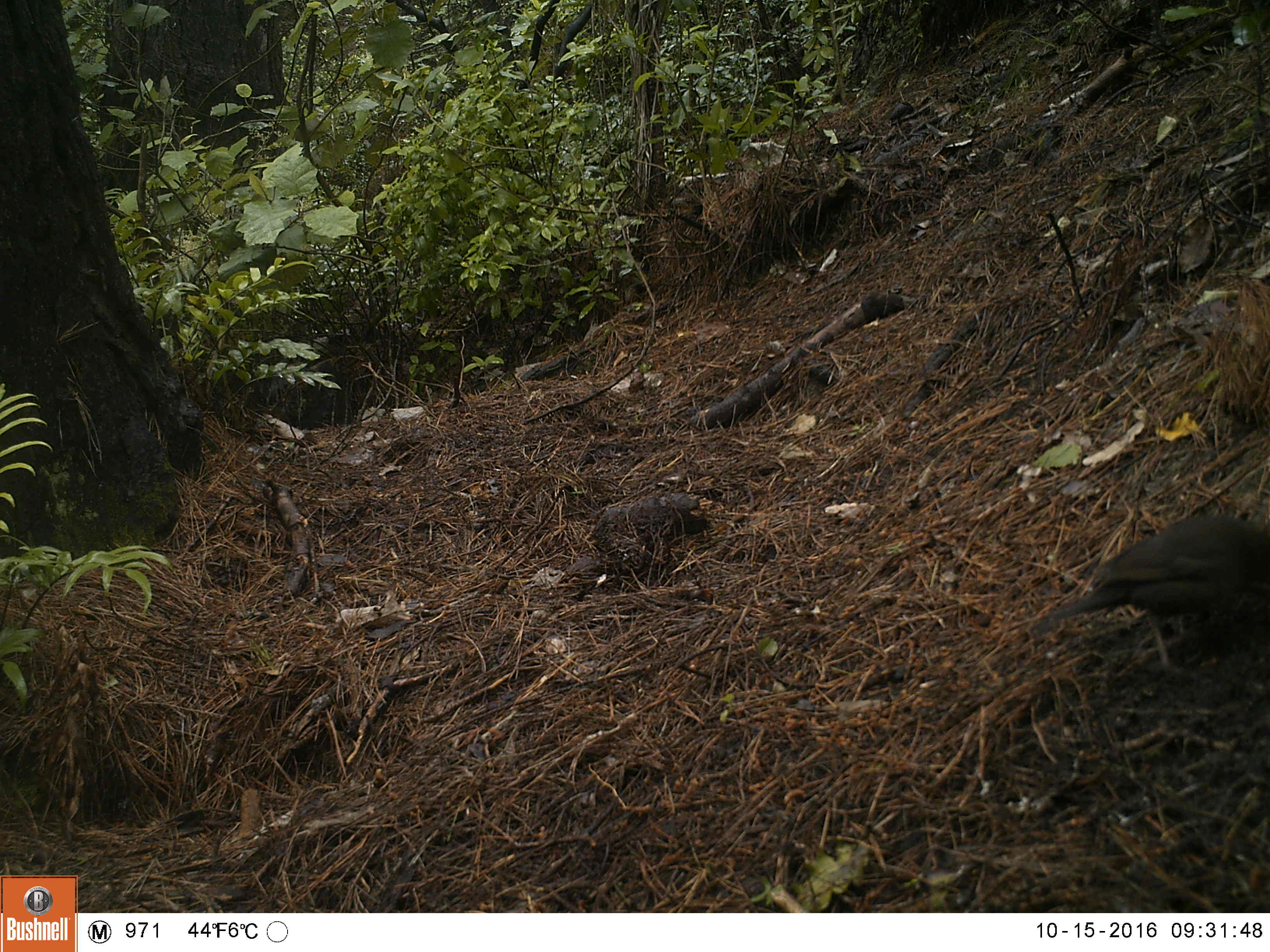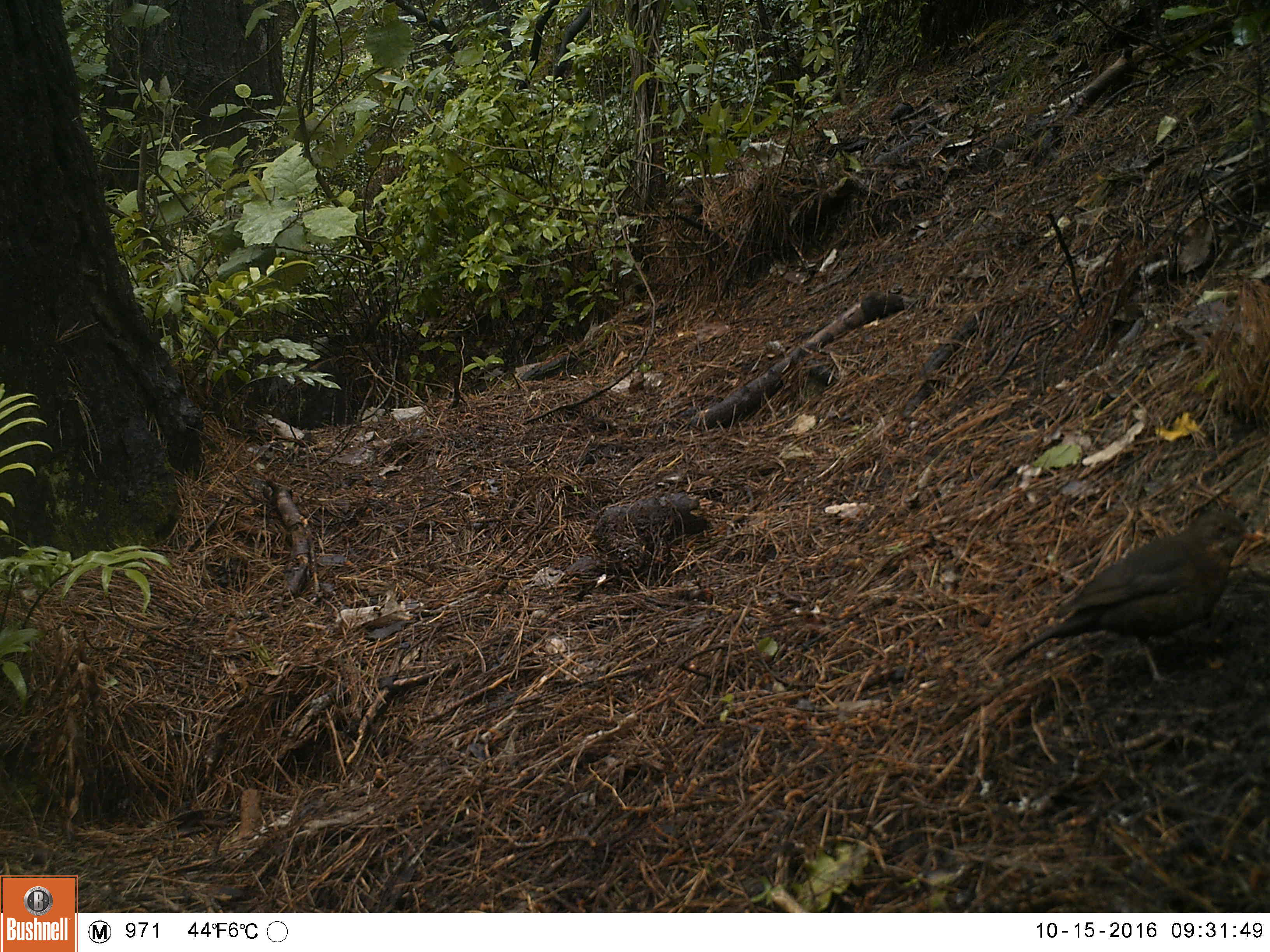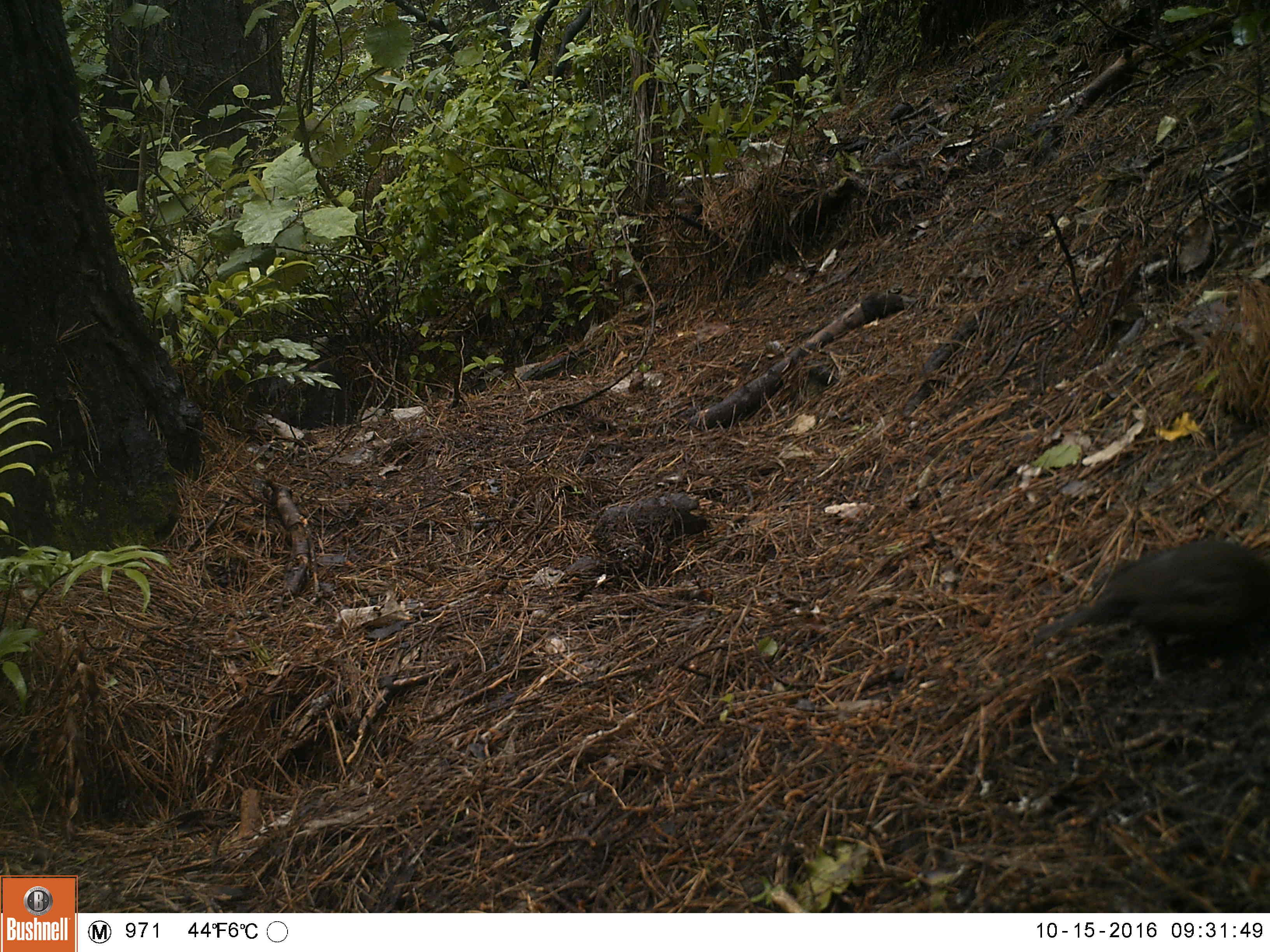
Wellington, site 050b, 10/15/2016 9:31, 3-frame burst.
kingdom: Animalia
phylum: Chordata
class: Aves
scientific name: Aves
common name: bird